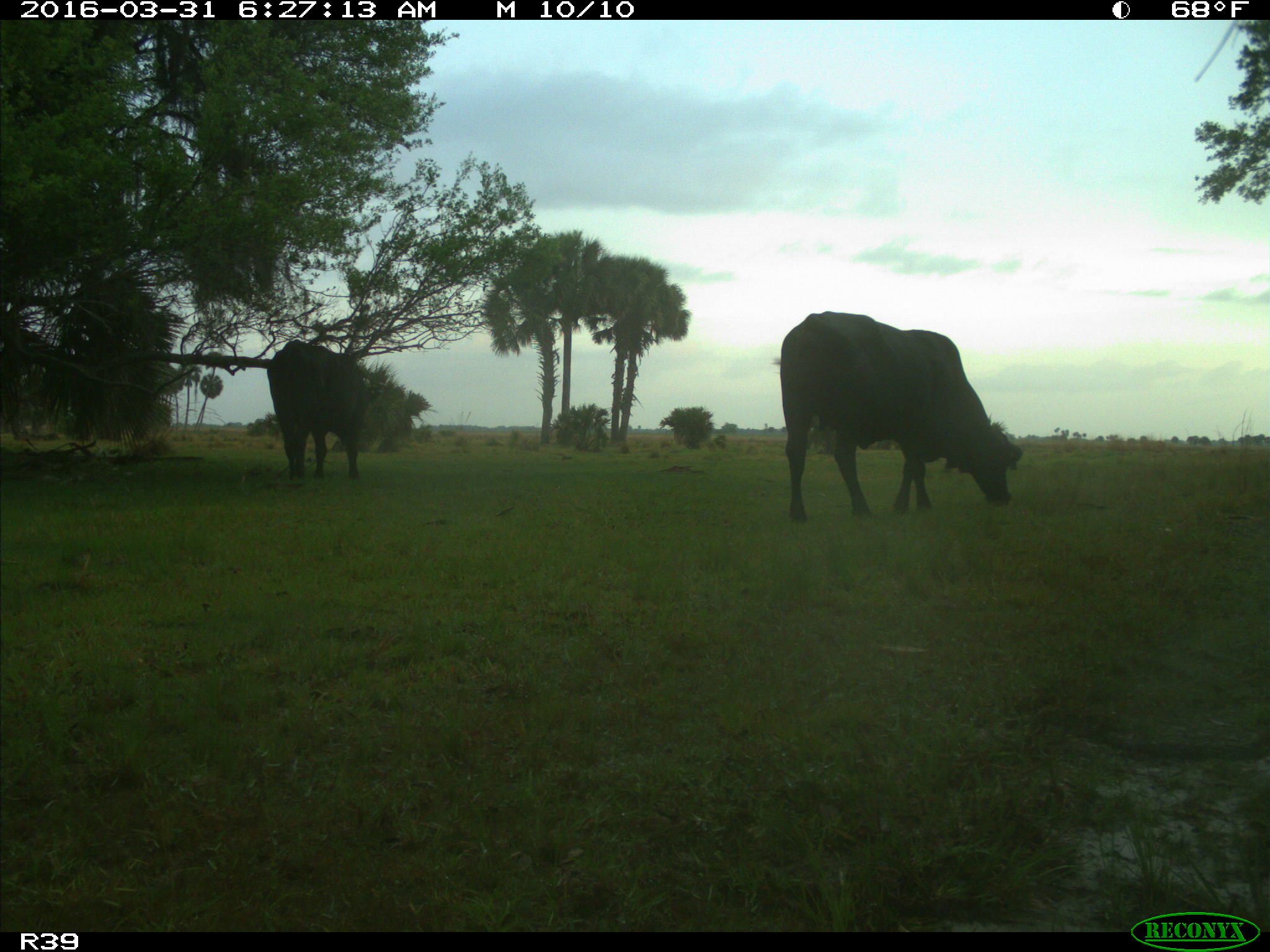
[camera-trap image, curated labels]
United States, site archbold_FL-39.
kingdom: Animalia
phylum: Chordata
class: Mammalia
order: Artiodactyla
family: Bovidae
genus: Bos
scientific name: Bos taurus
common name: domestic cow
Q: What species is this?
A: Bos taurus (domestic cow).